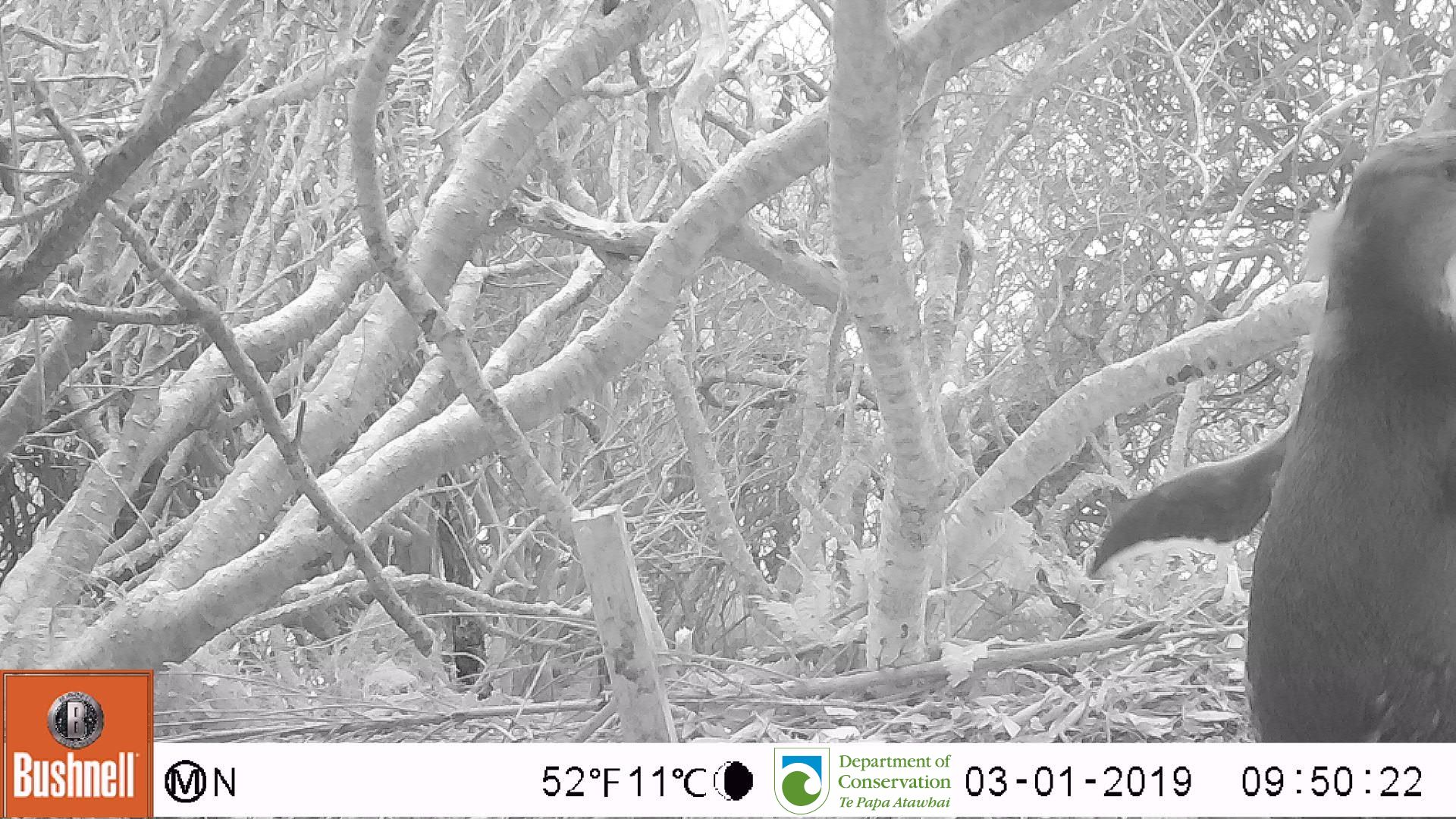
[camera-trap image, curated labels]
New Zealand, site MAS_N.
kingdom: Animalia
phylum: Chordata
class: Aves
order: Sphenisciformes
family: Spheniscidae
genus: Megadyptes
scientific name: Megadyptes antipodes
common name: yellow-eyed penguin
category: yellow eyed penguin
Yellow eyed penguin (yellow-eyed penguin) (Megadyptes antipodes).